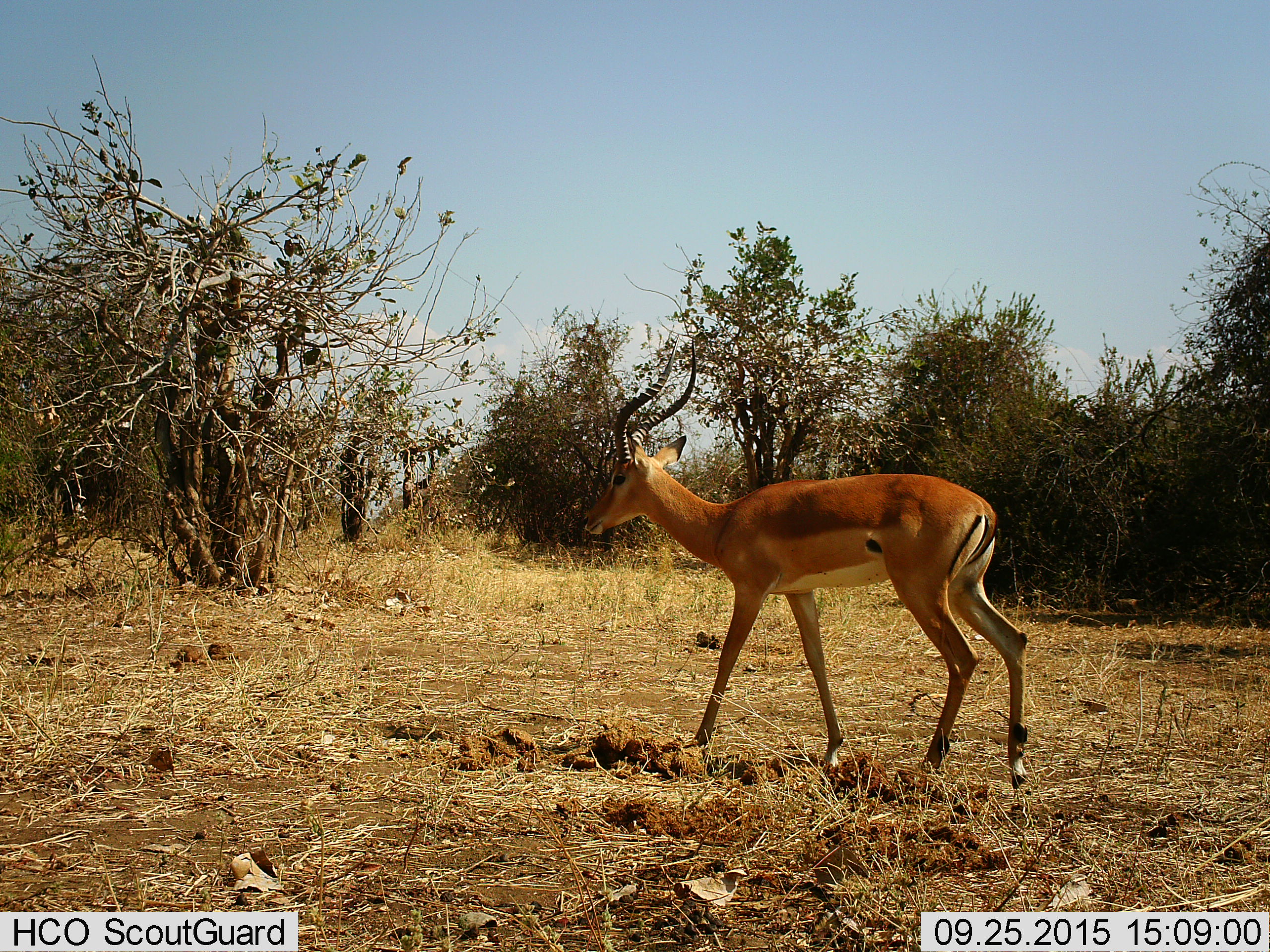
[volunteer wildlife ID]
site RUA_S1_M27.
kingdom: Animalia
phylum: Chordata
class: Mammalia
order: Artiodactyla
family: Bovidae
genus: Aepyceros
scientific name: Aepyceros melampus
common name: impala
Impala (Aepyceros melampus), count 1. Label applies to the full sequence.